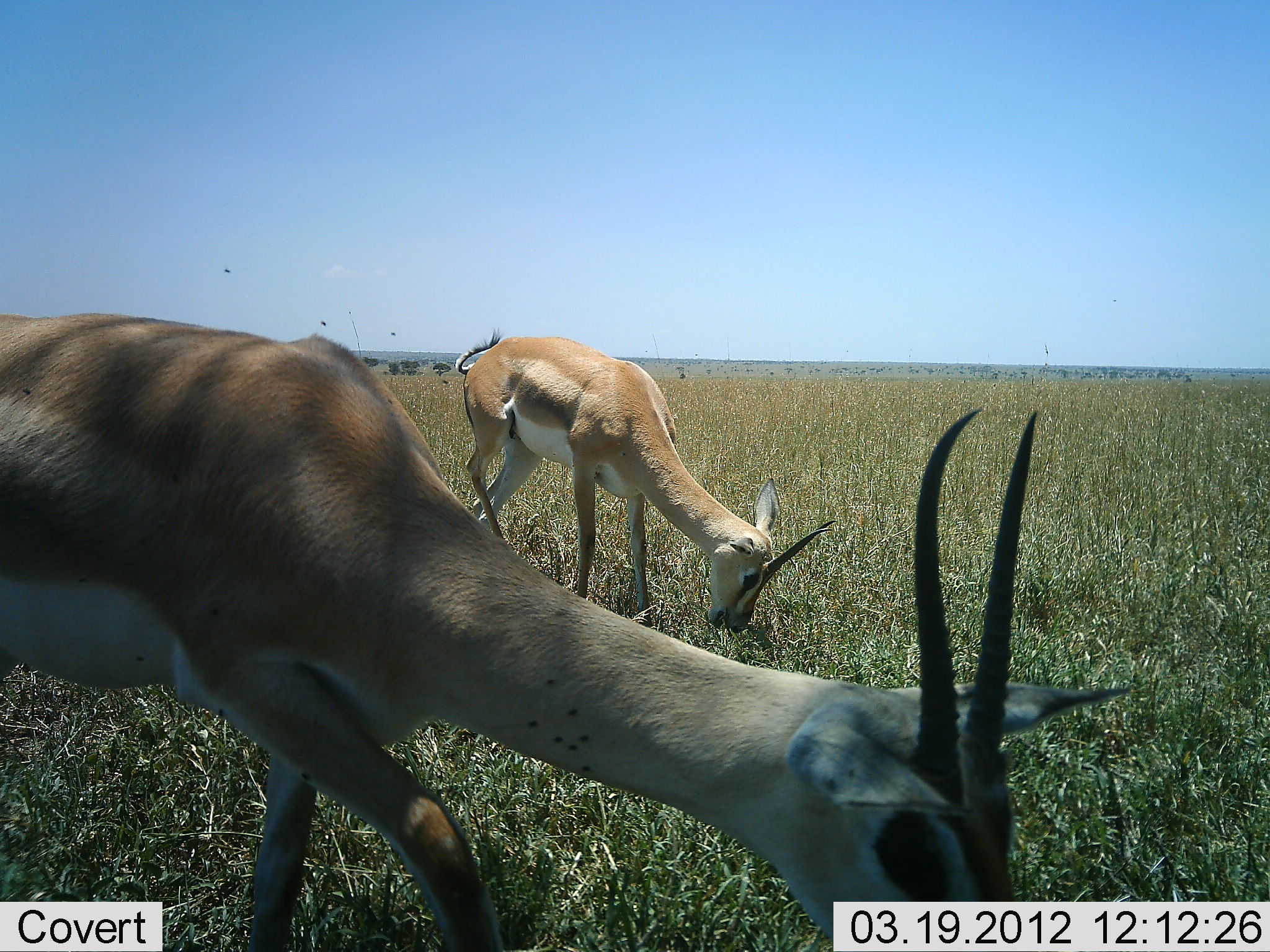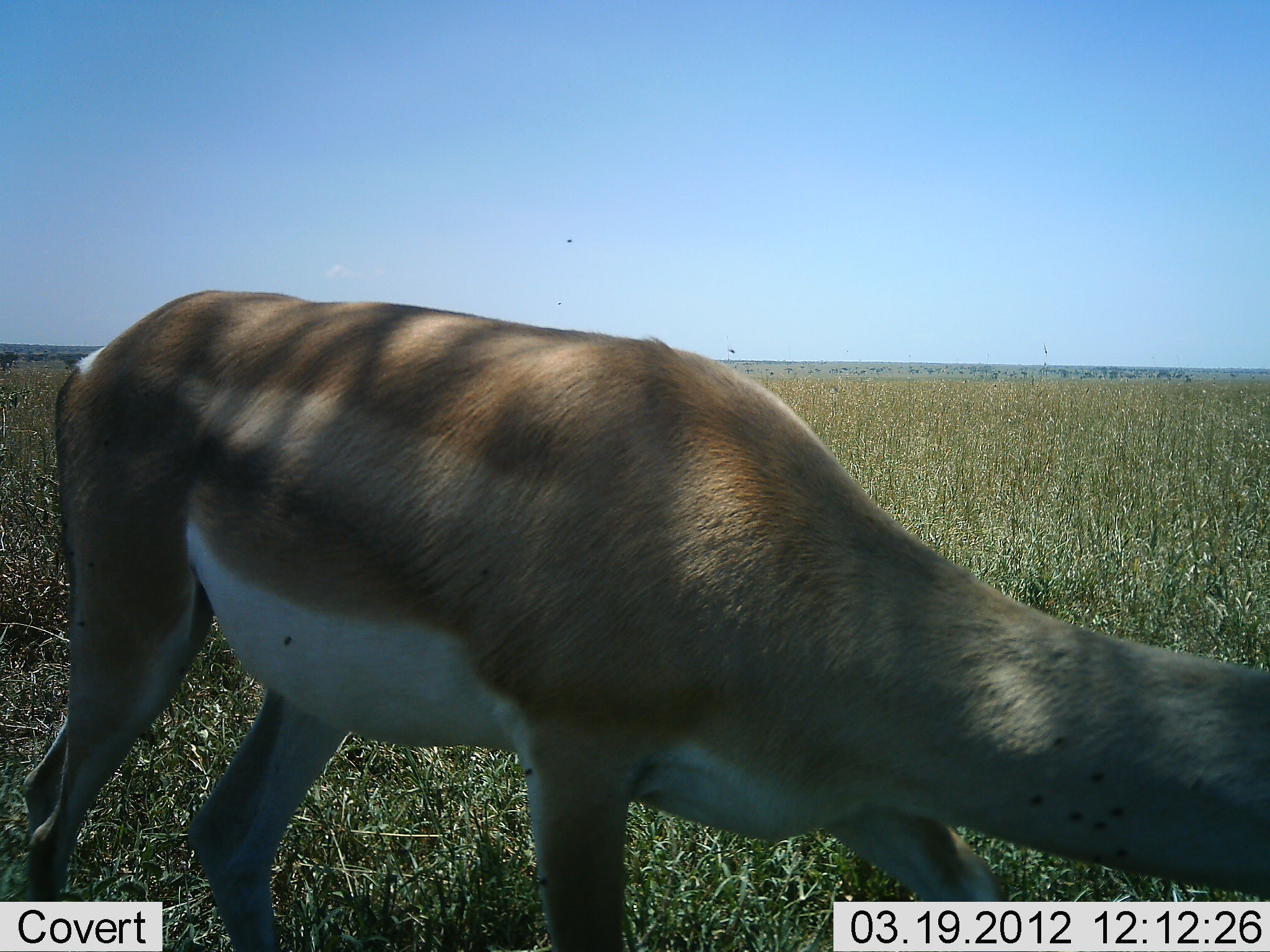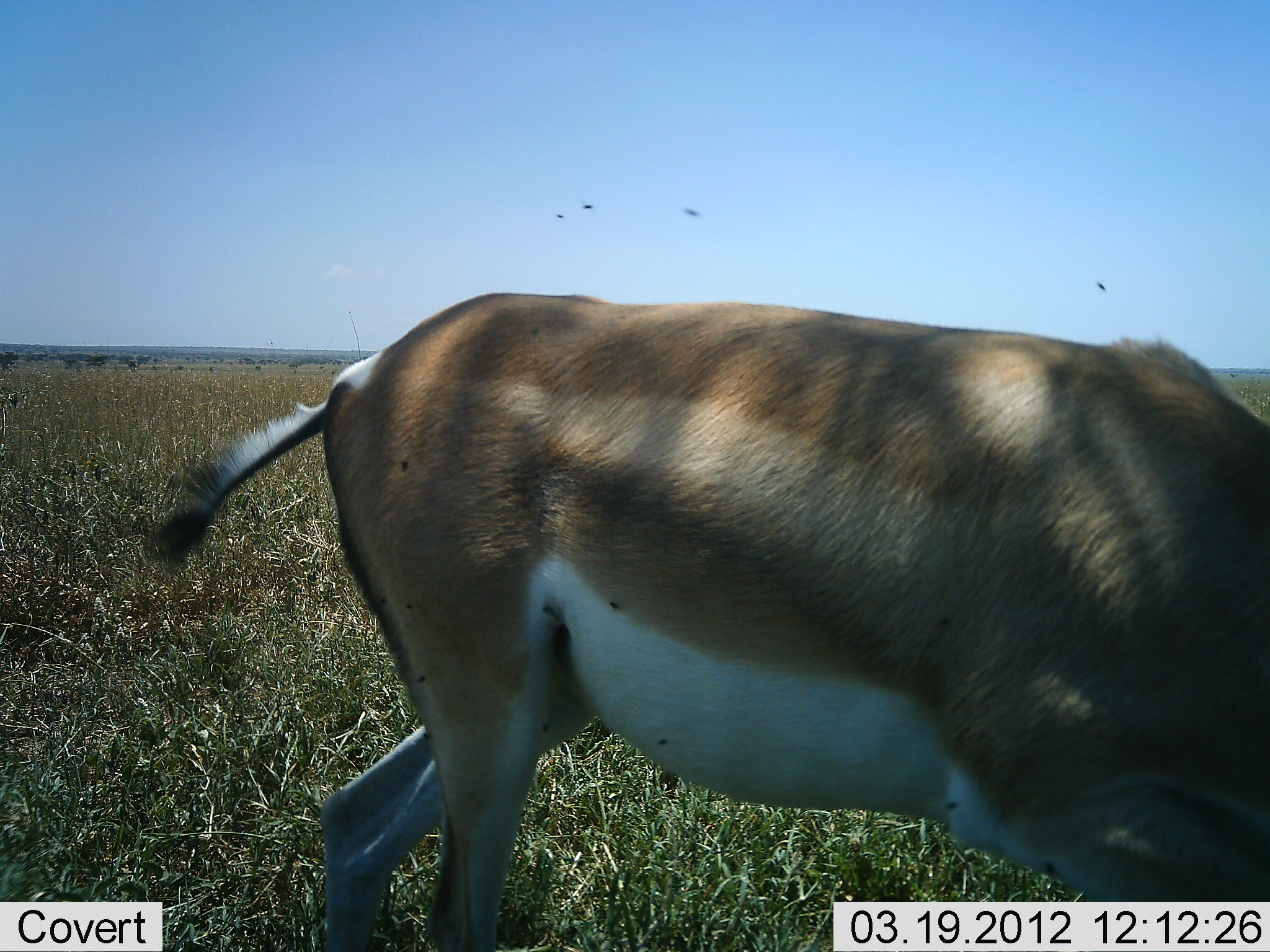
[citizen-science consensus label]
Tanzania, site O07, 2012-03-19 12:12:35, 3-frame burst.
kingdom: Animalia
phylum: Chordata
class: Mammalia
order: Artiodactyla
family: Bovidae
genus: Nanger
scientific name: Nanger granti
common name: grant's gazelle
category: gazellegrants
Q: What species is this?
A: Gazellegrants (grant's gazelle) (Nanger granti).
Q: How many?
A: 2.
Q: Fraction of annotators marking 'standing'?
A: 14%.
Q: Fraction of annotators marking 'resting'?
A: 0%.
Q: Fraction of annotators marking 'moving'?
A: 62%.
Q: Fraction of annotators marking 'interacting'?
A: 3%.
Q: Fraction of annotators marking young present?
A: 3%.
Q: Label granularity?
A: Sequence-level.